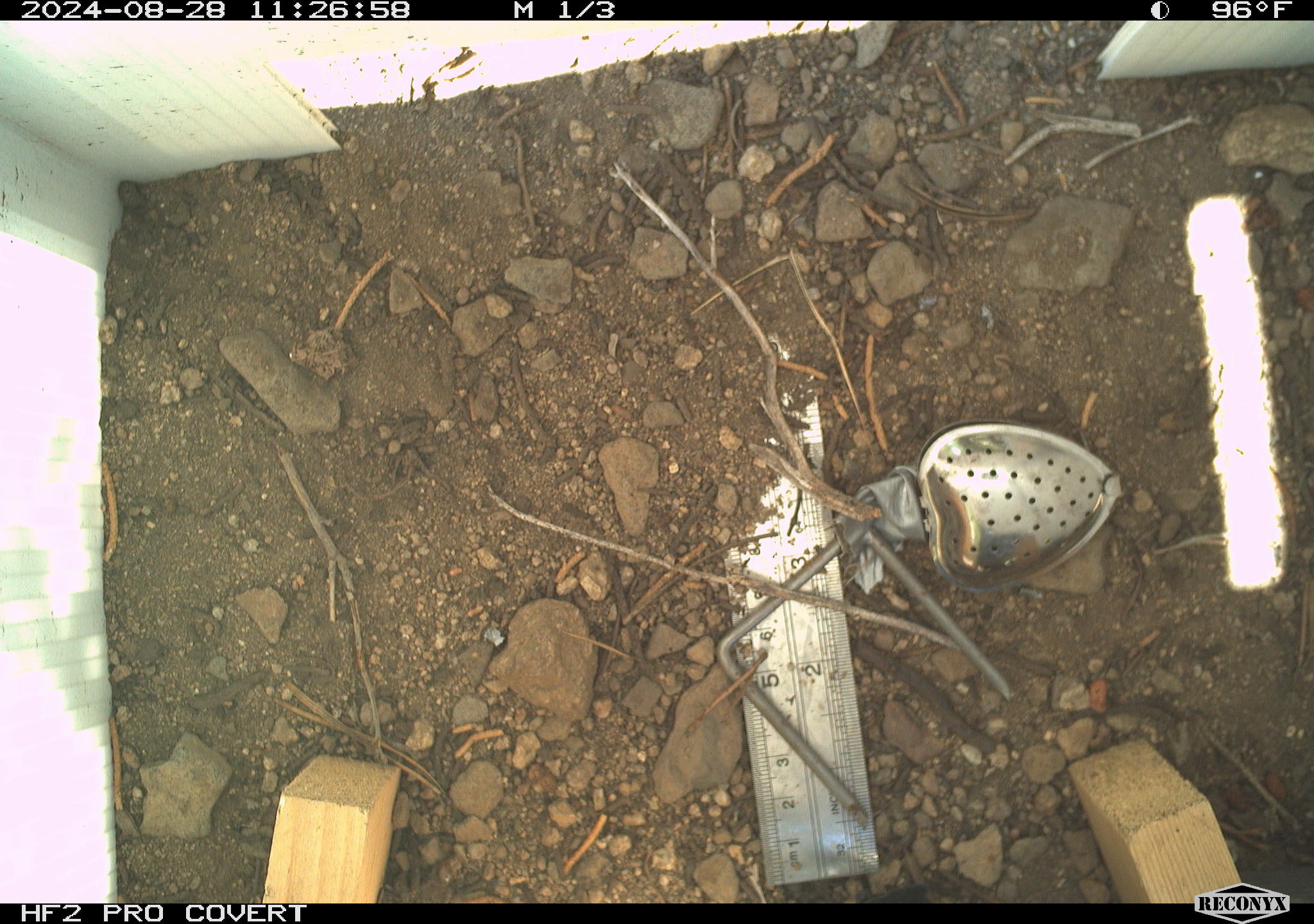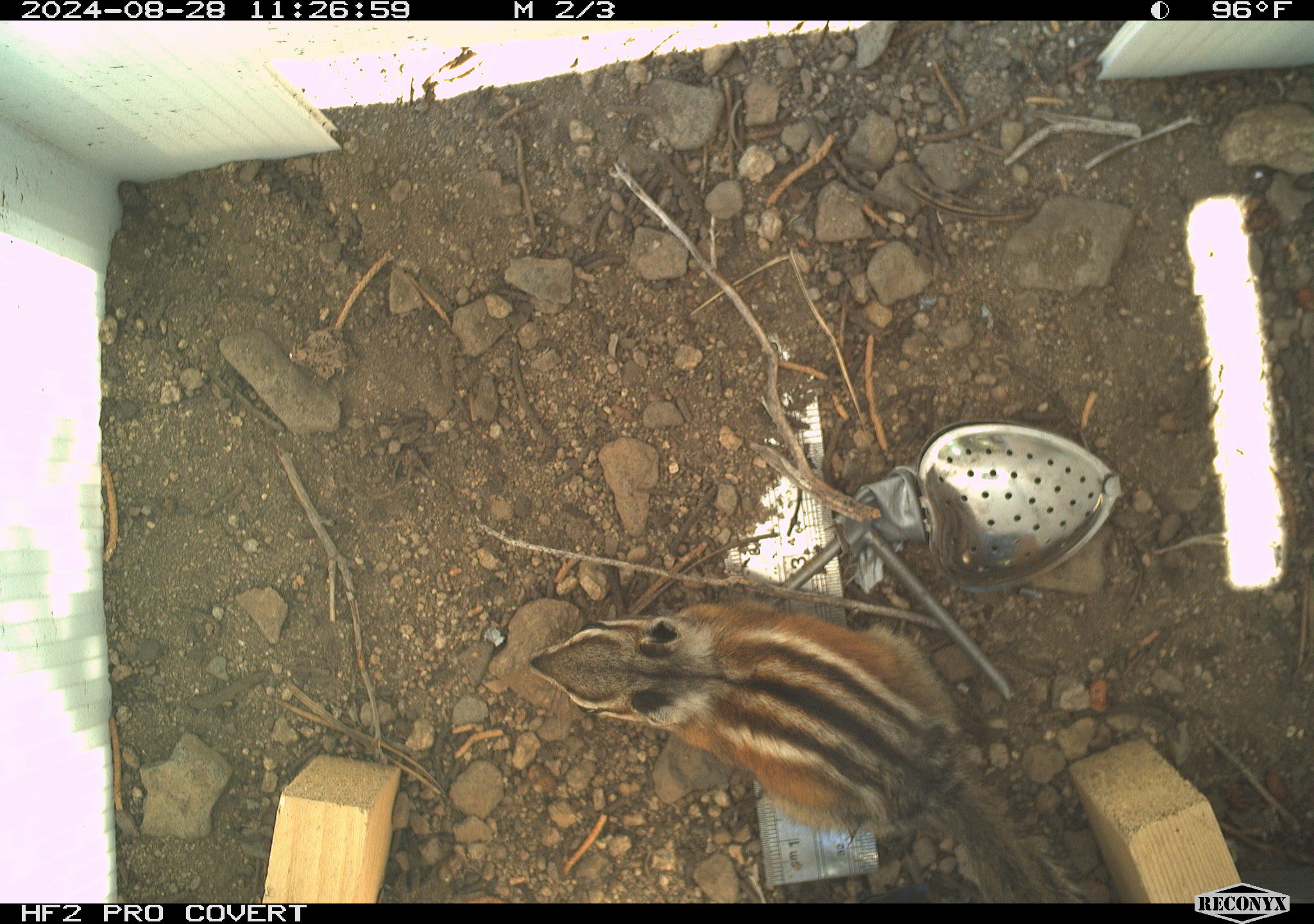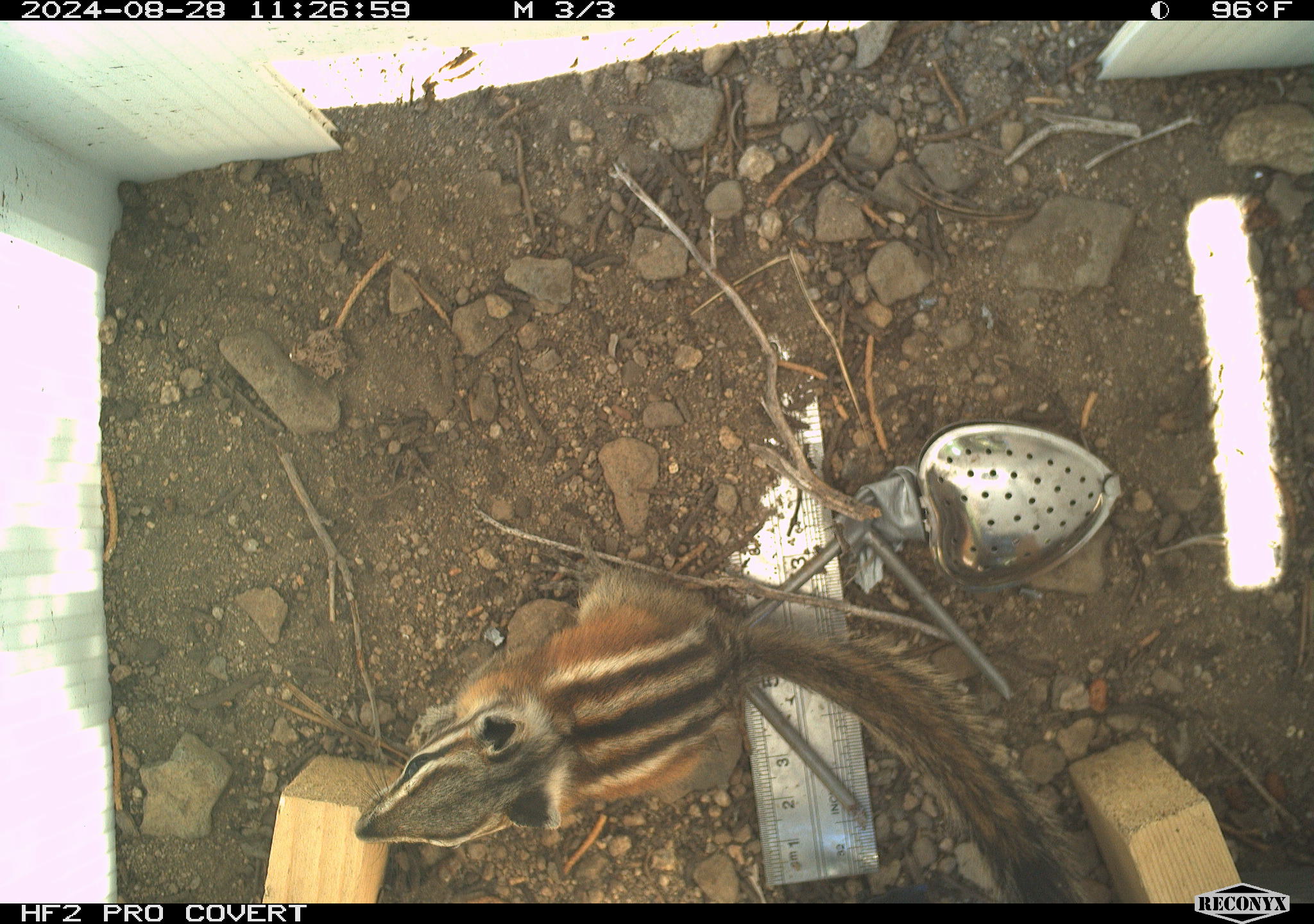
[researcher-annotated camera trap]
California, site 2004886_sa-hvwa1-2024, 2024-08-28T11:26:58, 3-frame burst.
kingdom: Animalia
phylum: Chordata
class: Mammalia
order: Rodentia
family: Sciuridae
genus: Neotamias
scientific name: Neotamias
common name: western chipmunks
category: neotamias species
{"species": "neotamias species (western chipmunks) (Neotamias)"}